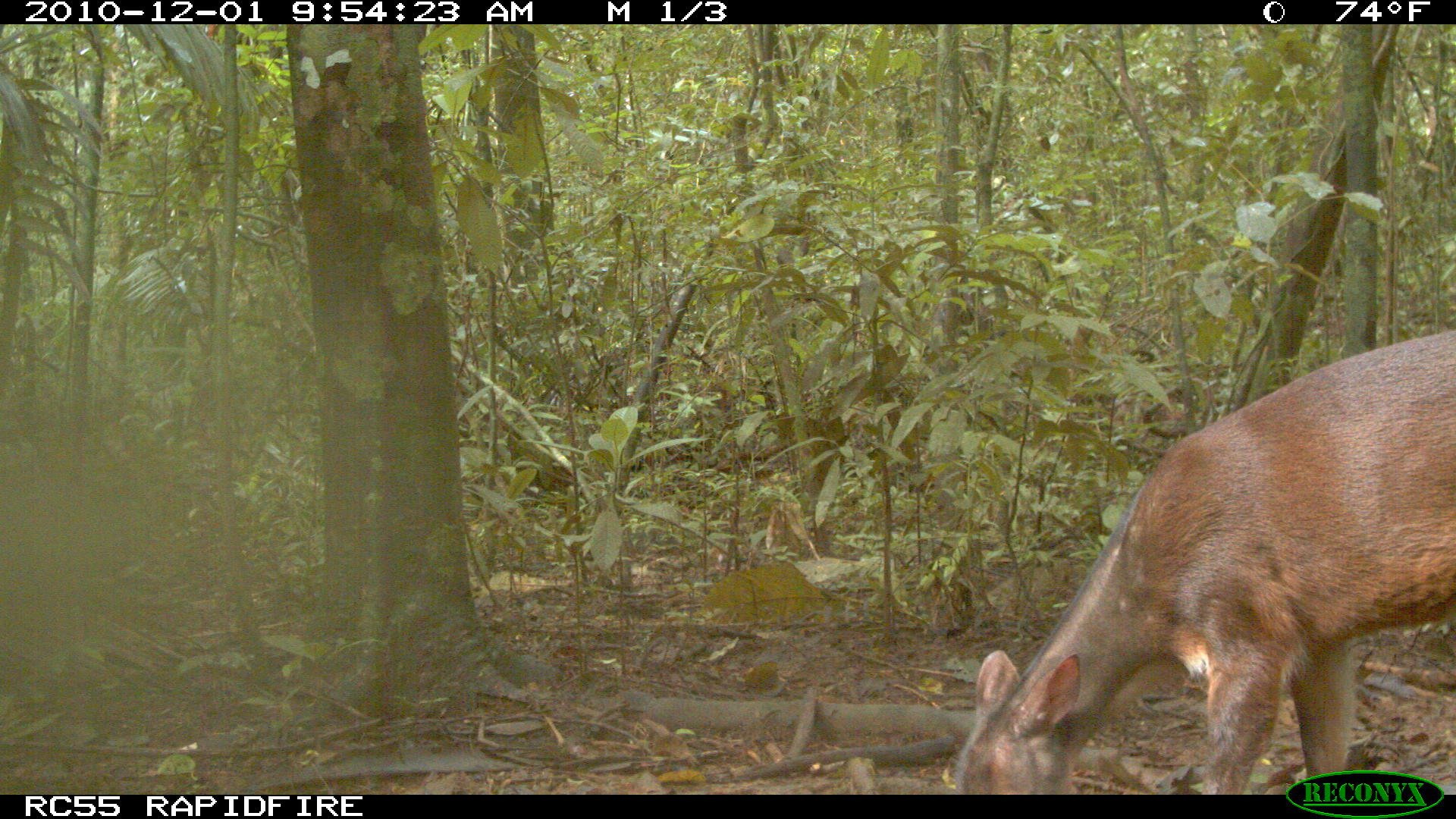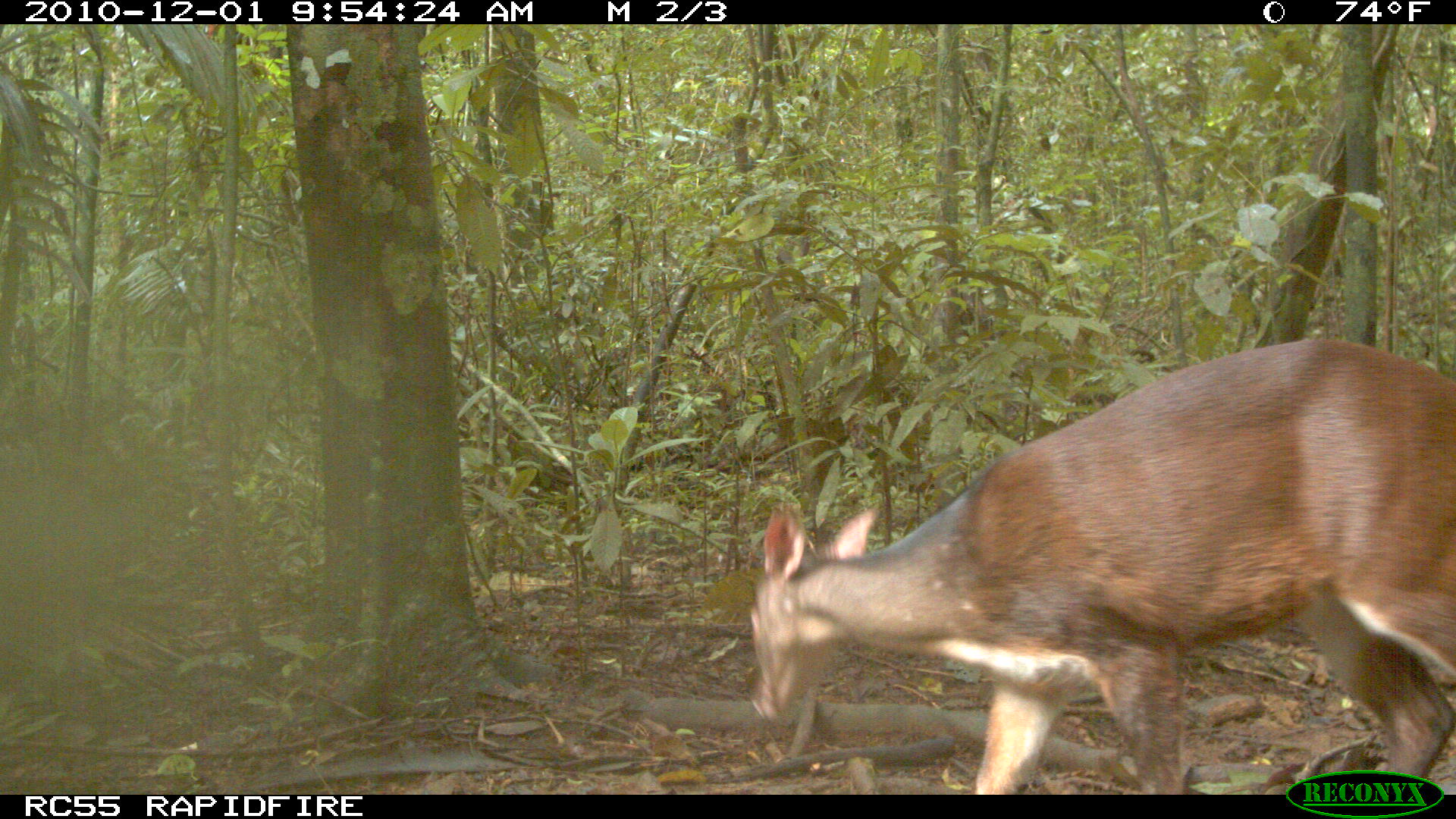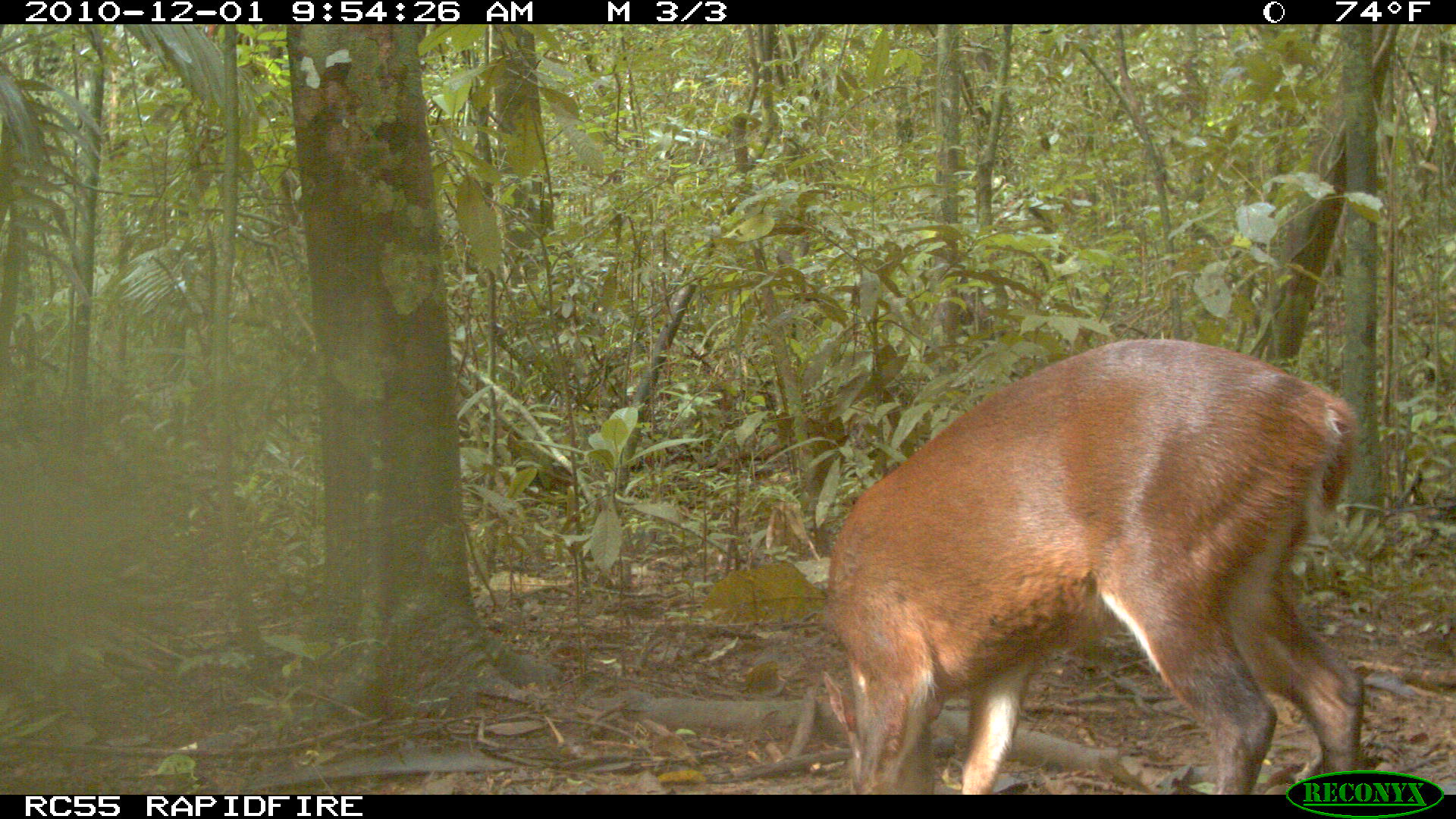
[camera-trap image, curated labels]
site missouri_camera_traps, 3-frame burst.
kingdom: Animalia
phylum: Chordata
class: Mammalia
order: Artiodactyla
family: Cervidae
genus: Mazama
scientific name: Mazama americana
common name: red brocket deer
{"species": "red brocket deer (Mazama americana)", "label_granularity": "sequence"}